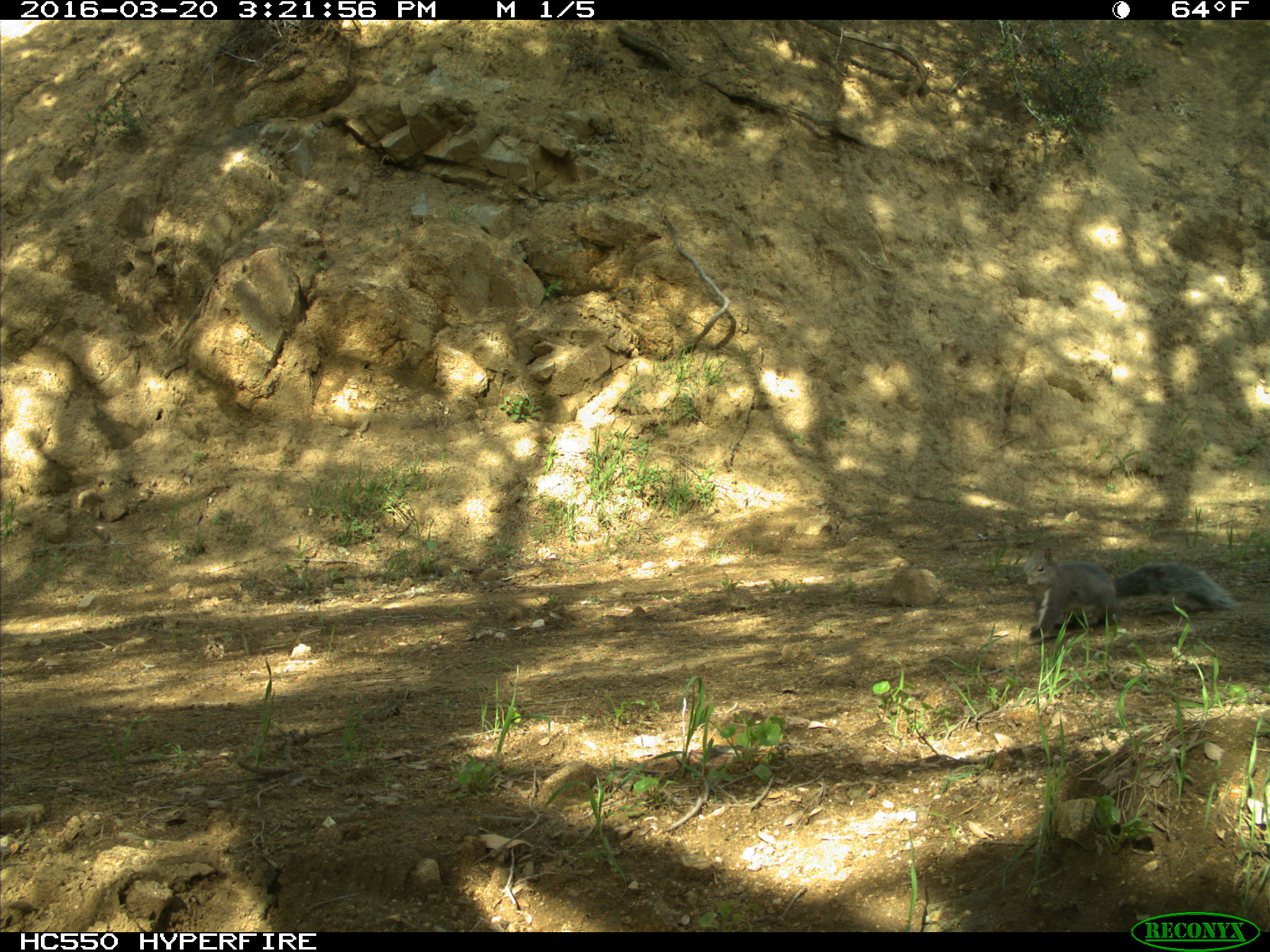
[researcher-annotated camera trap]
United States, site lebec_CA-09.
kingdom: Animalia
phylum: Chordata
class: Mammalia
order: Rodentia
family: Sciuridae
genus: Sciurus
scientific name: Sciurus carolinensis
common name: eastern gray squirrel